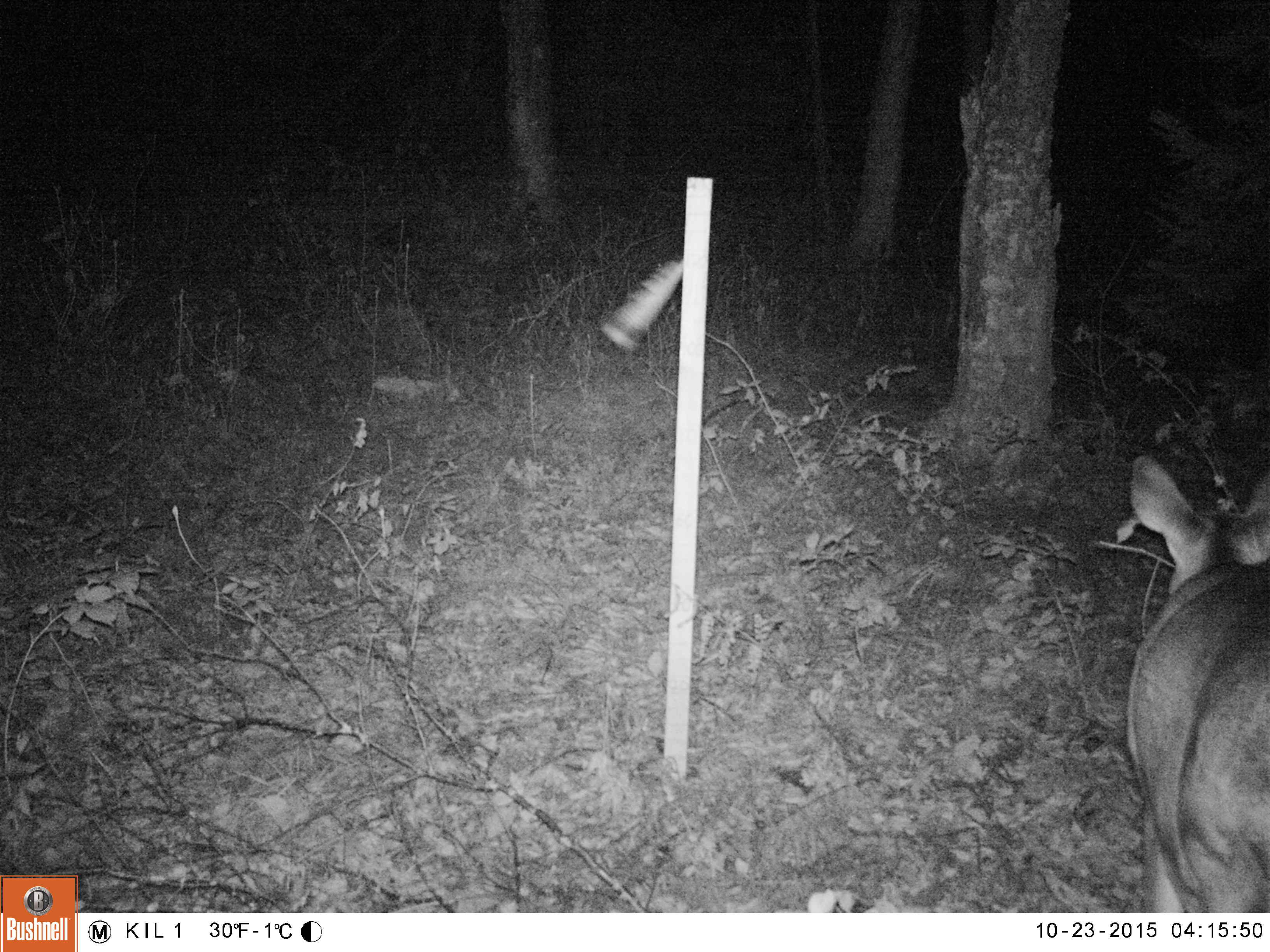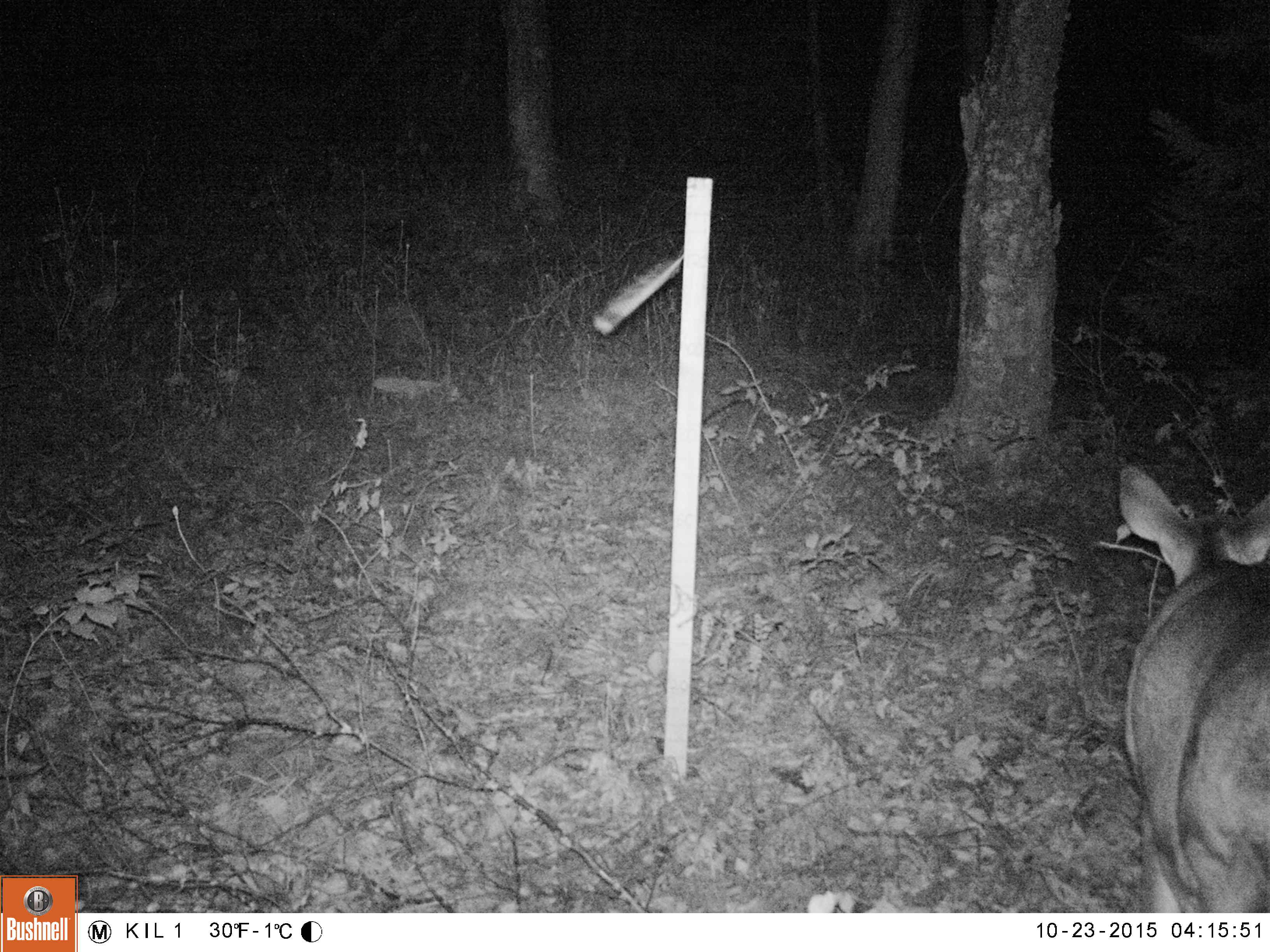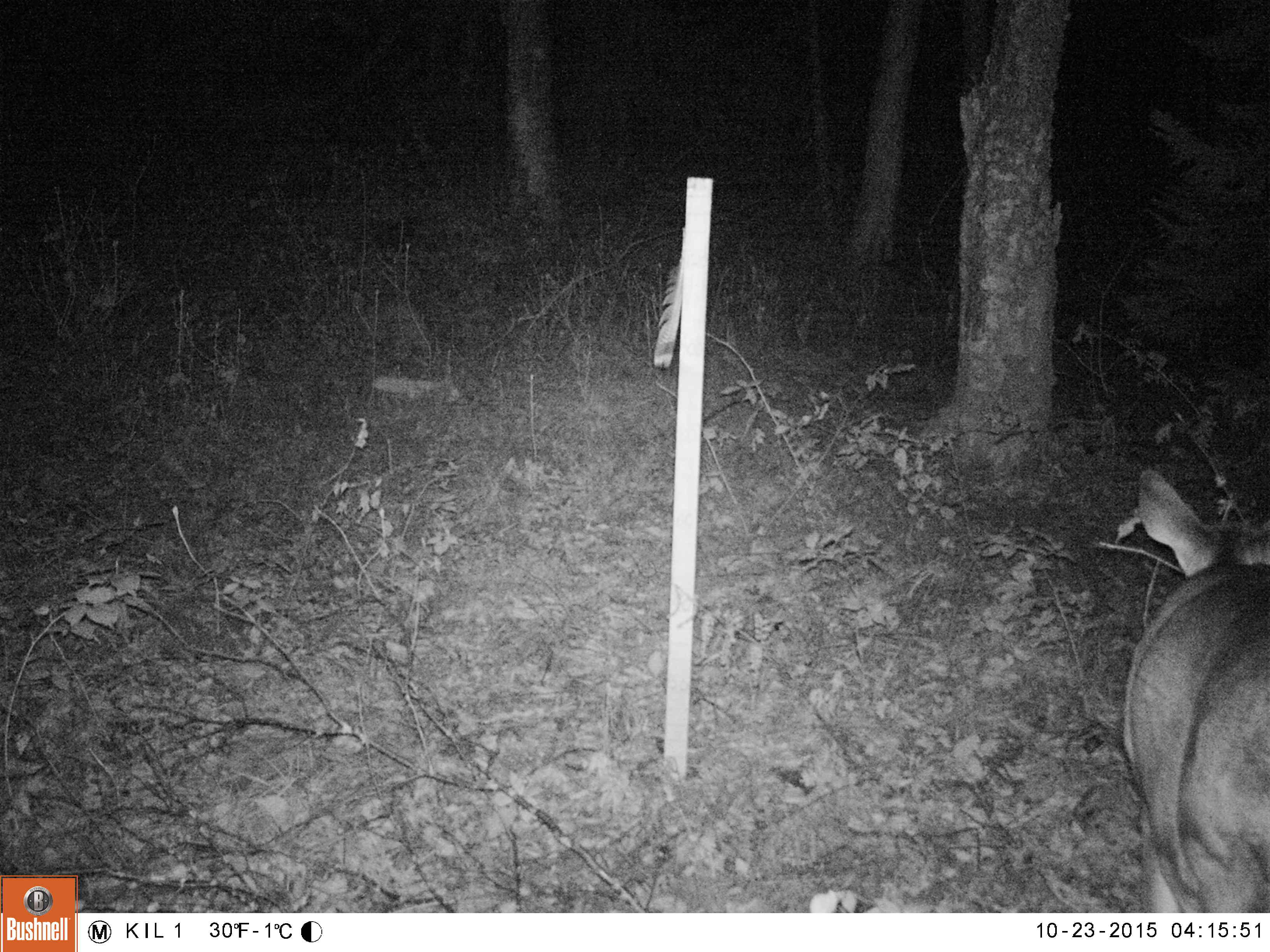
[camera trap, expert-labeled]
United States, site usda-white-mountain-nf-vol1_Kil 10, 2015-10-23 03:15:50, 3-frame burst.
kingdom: Animalia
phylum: Chordata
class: Mammalia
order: Artiodactyla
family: Cervidae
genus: Odocoileus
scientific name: Odocoileus virginianus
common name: white-tailed deer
White-tailed deer (Odocoileus virginianus).